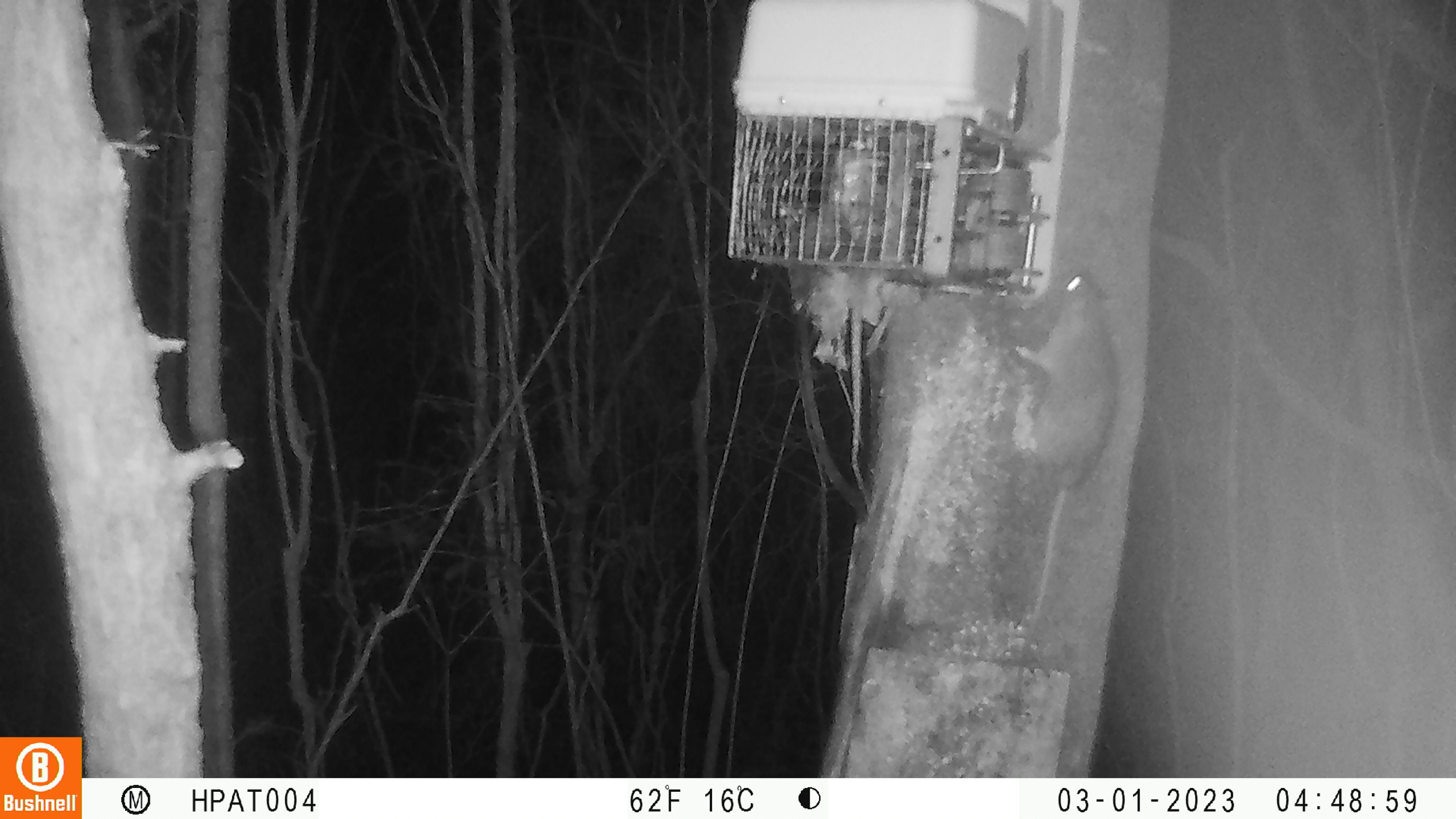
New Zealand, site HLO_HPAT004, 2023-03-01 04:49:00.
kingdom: Animalia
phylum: Chordata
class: Mammalia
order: Rodentia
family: Muridae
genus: Rattus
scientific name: Rattus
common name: rat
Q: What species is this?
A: Rat (Rattus).